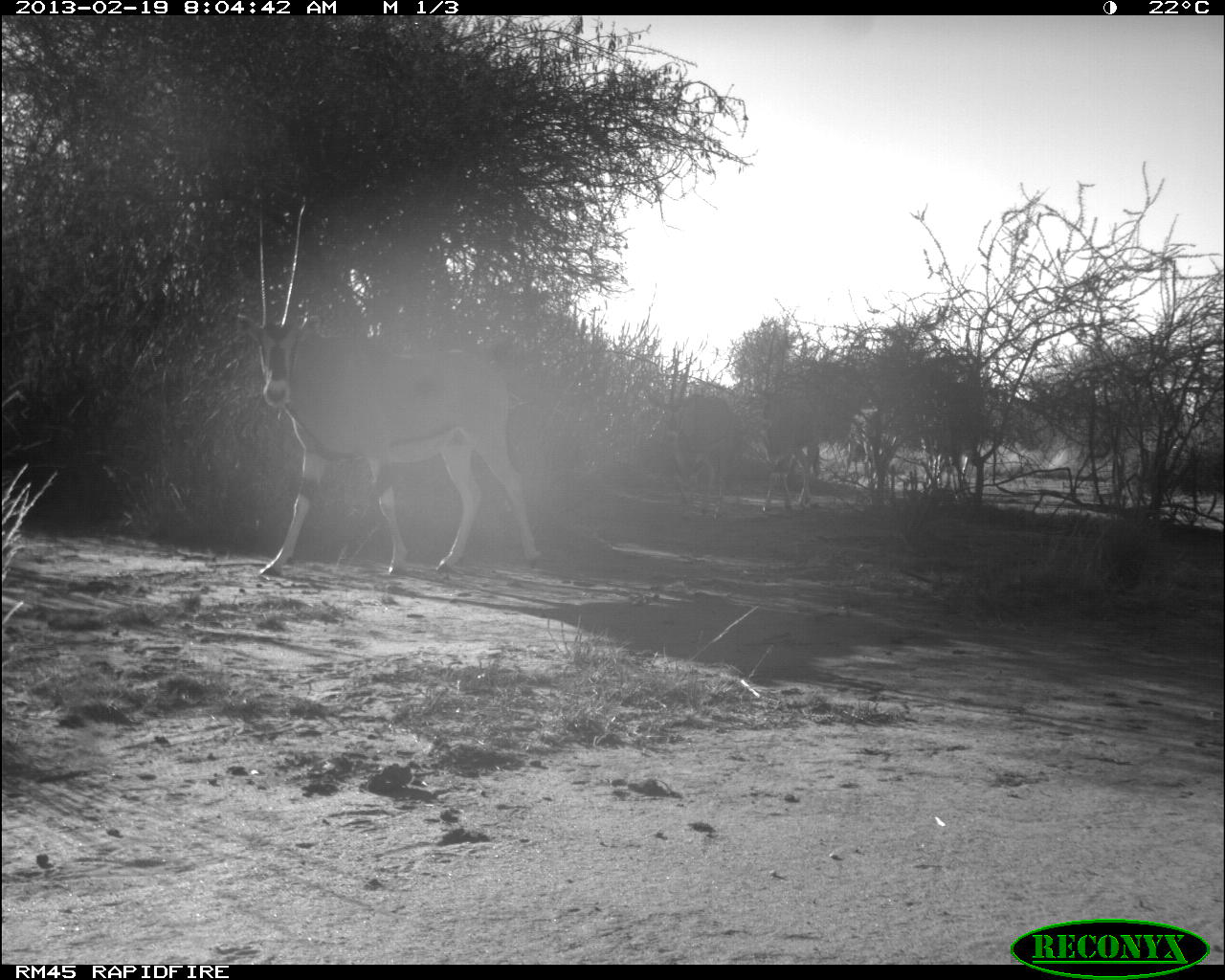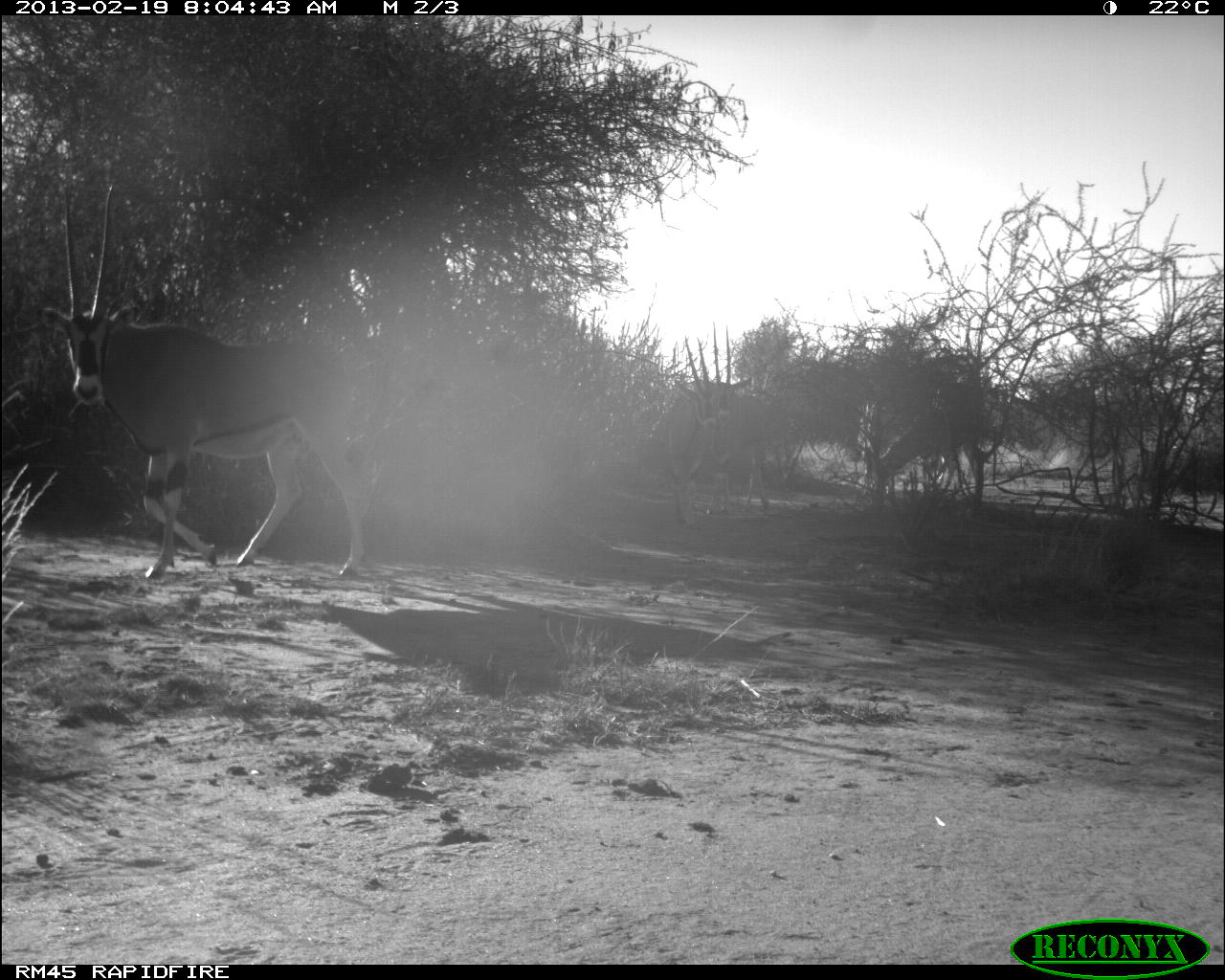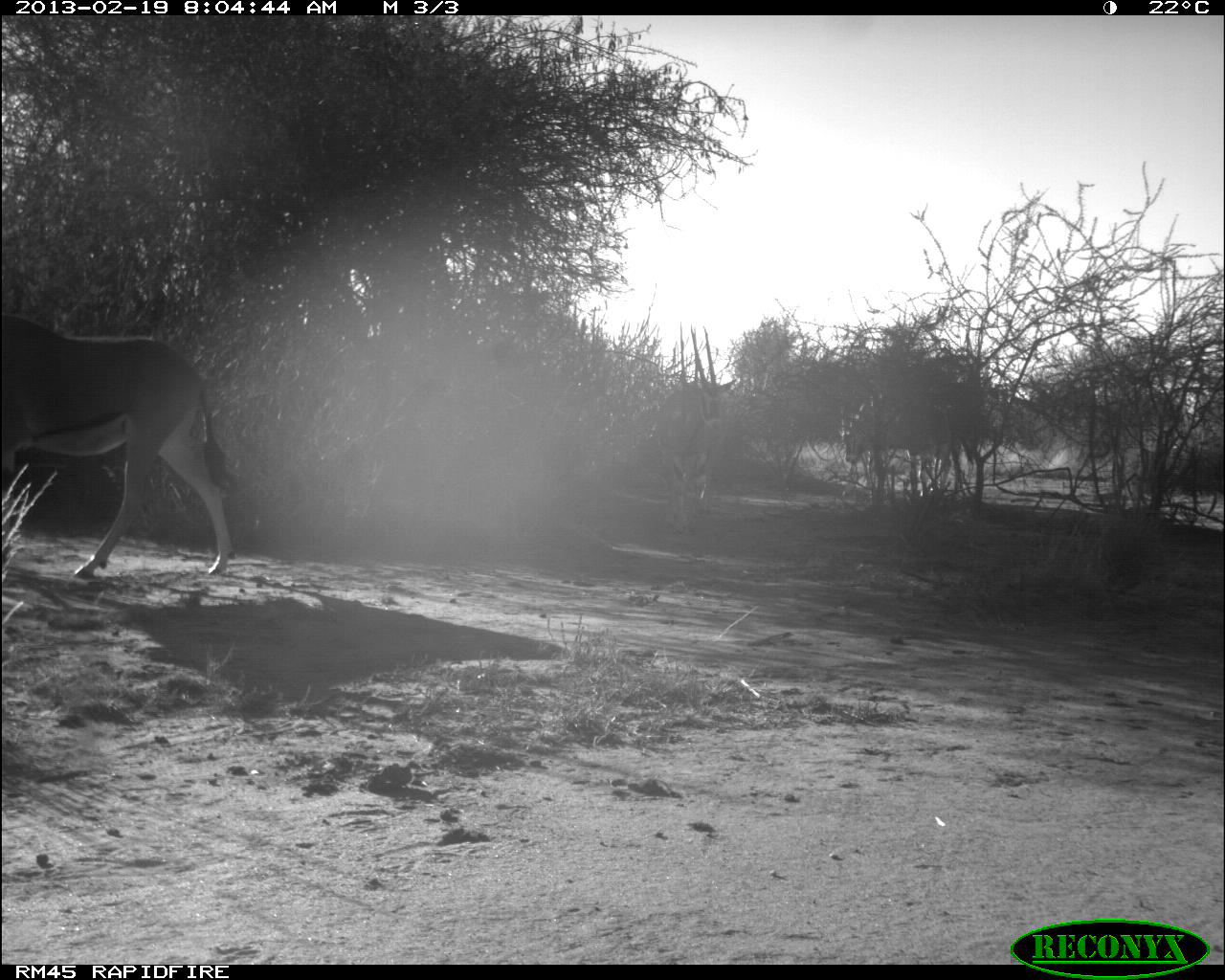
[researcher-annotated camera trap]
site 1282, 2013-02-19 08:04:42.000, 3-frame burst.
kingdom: Animalia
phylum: Chordata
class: Mammalia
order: Artiodactyla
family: Bovidae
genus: Oryx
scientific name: Oryx beisa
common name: east african oryx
Oryx beisa (east african oryx), count 5.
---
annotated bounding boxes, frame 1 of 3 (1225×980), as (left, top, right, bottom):
oryx beisa: (234, 199, 544, 578); (643, 349, 738, 522); (756, 326, 823, 514)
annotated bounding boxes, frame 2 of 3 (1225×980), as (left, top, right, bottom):
oryx beisa: (39, 181, 370, 579); (658, 334, 721, 527); (712, 321, 773, 514)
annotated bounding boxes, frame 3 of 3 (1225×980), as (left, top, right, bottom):
oryx beisa: (0, 314, 233, 580); (649, 326, 737, 533)